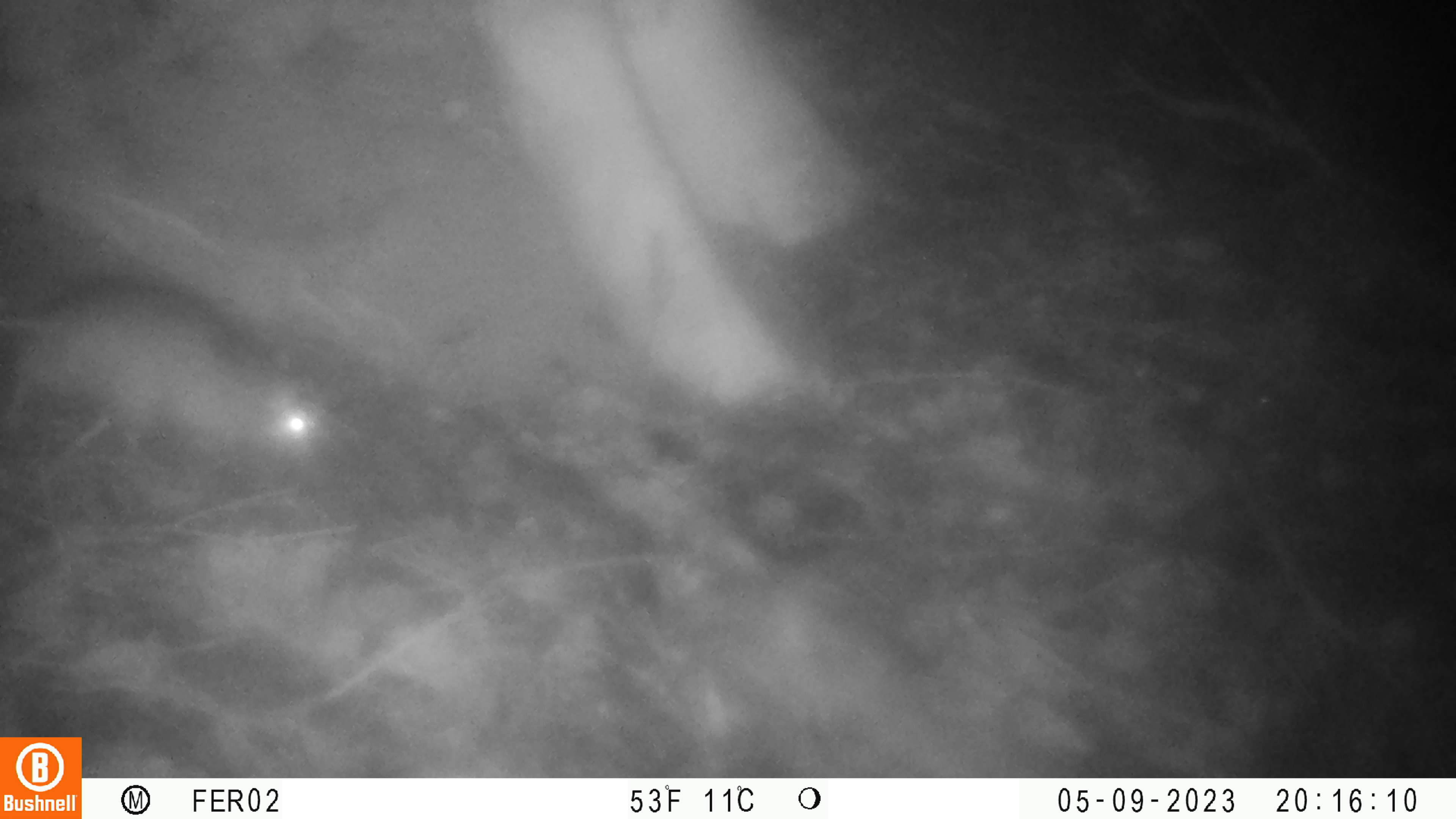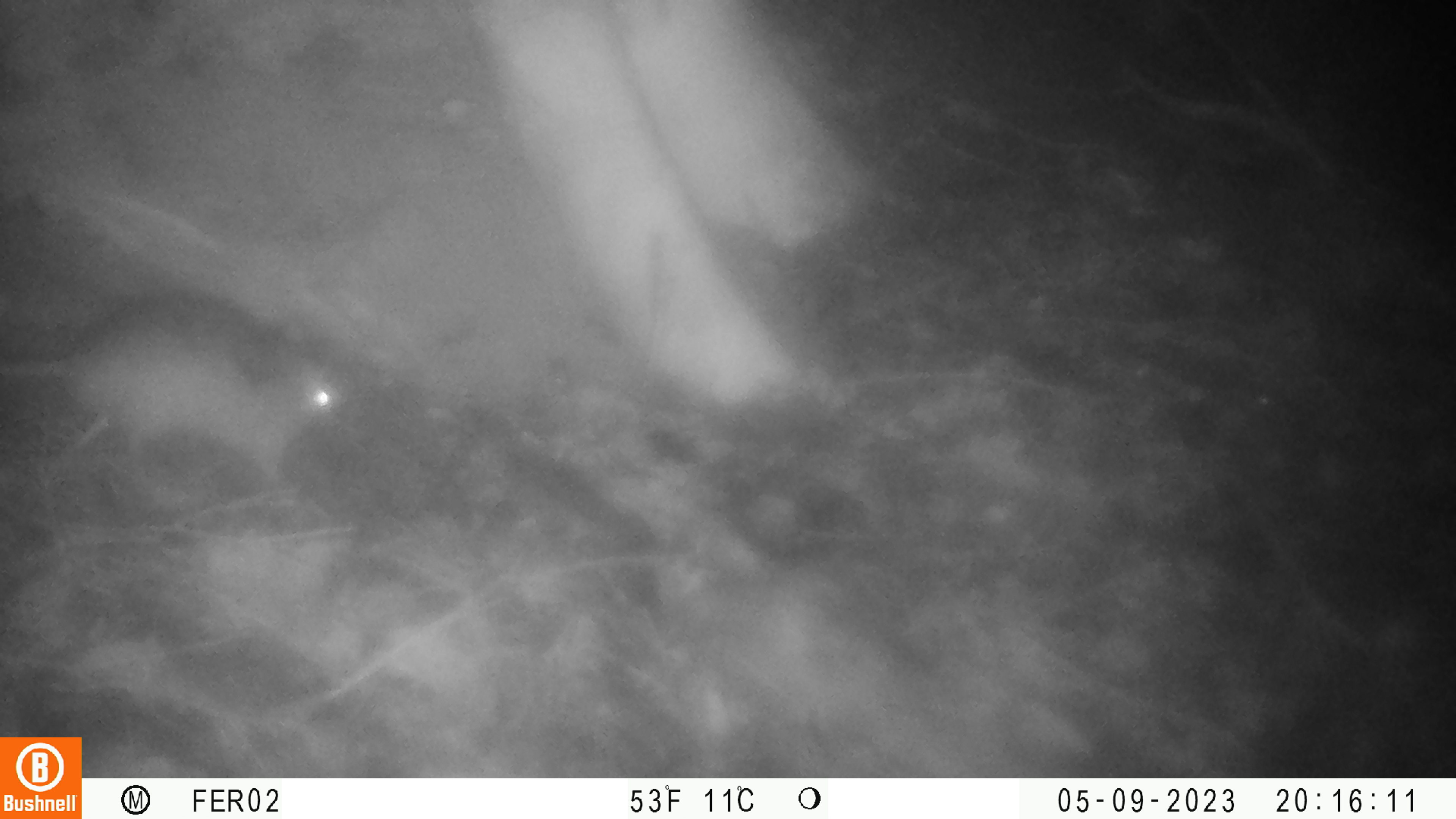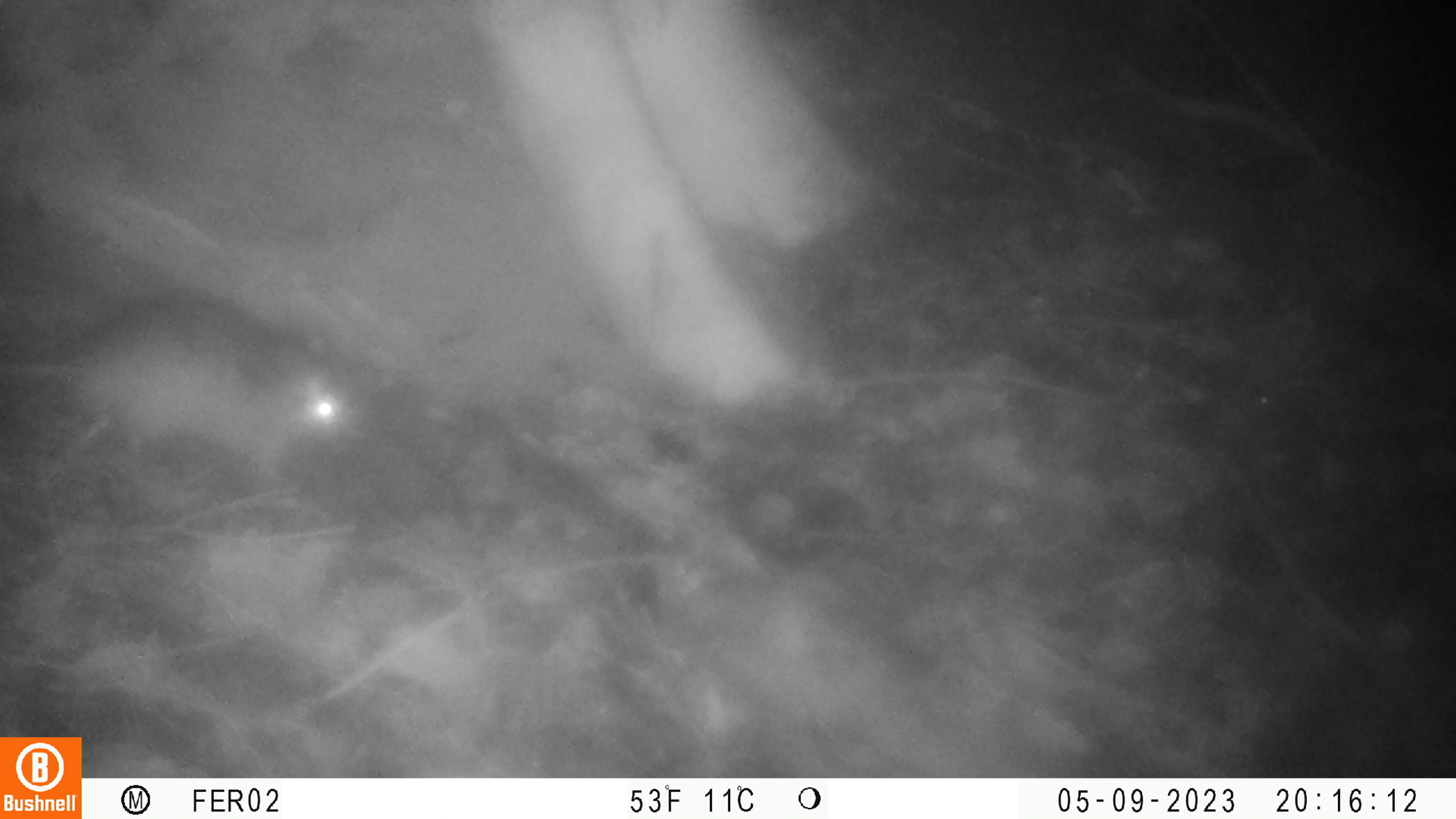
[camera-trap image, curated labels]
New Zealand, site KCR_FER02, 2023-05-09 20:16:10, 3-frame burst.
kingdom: Animalia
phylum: Chordata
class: Mammalia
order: Rodentia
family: Muridae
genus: Rattus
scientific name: Rattus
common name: rat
Rat (Rattus).